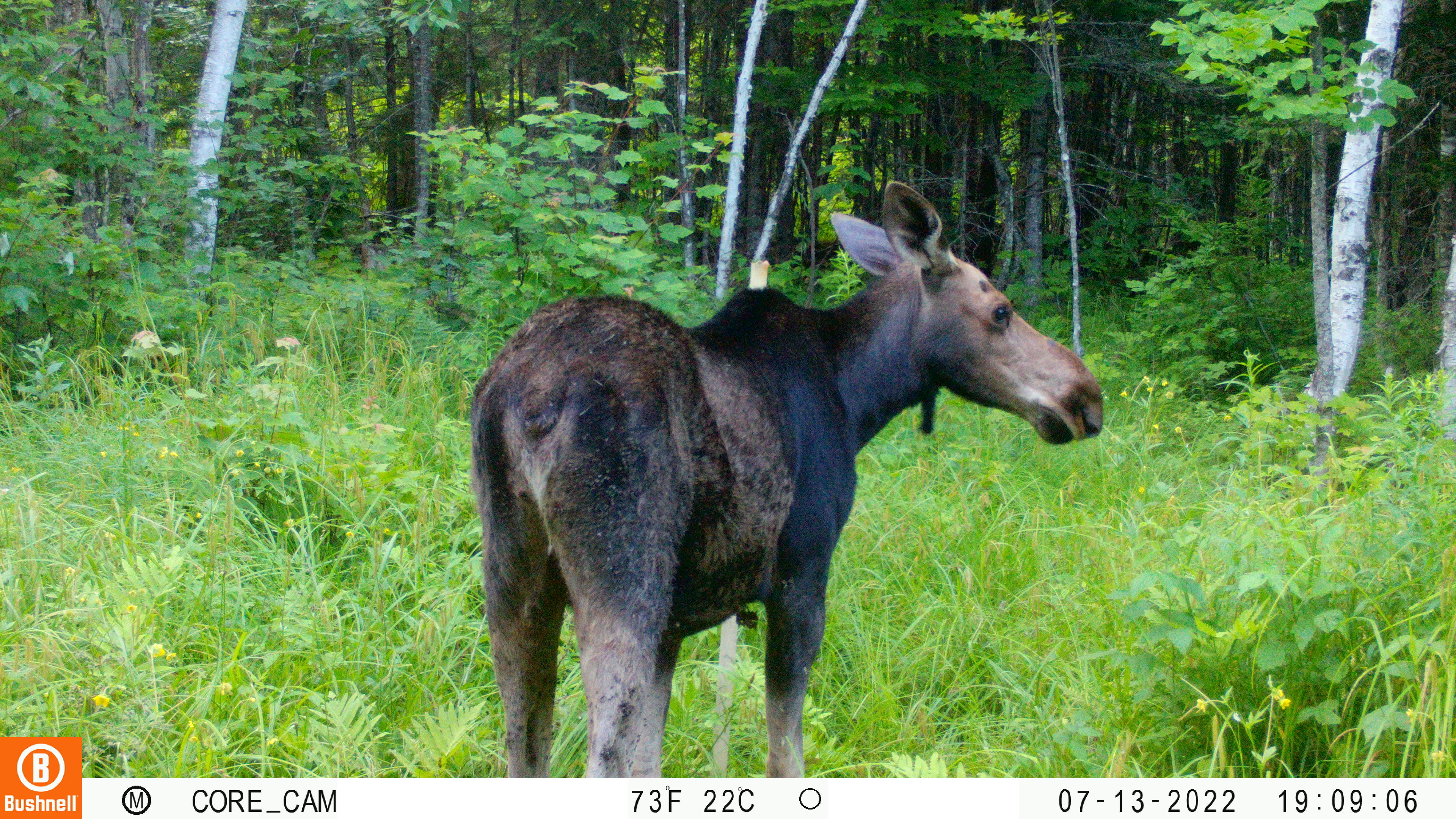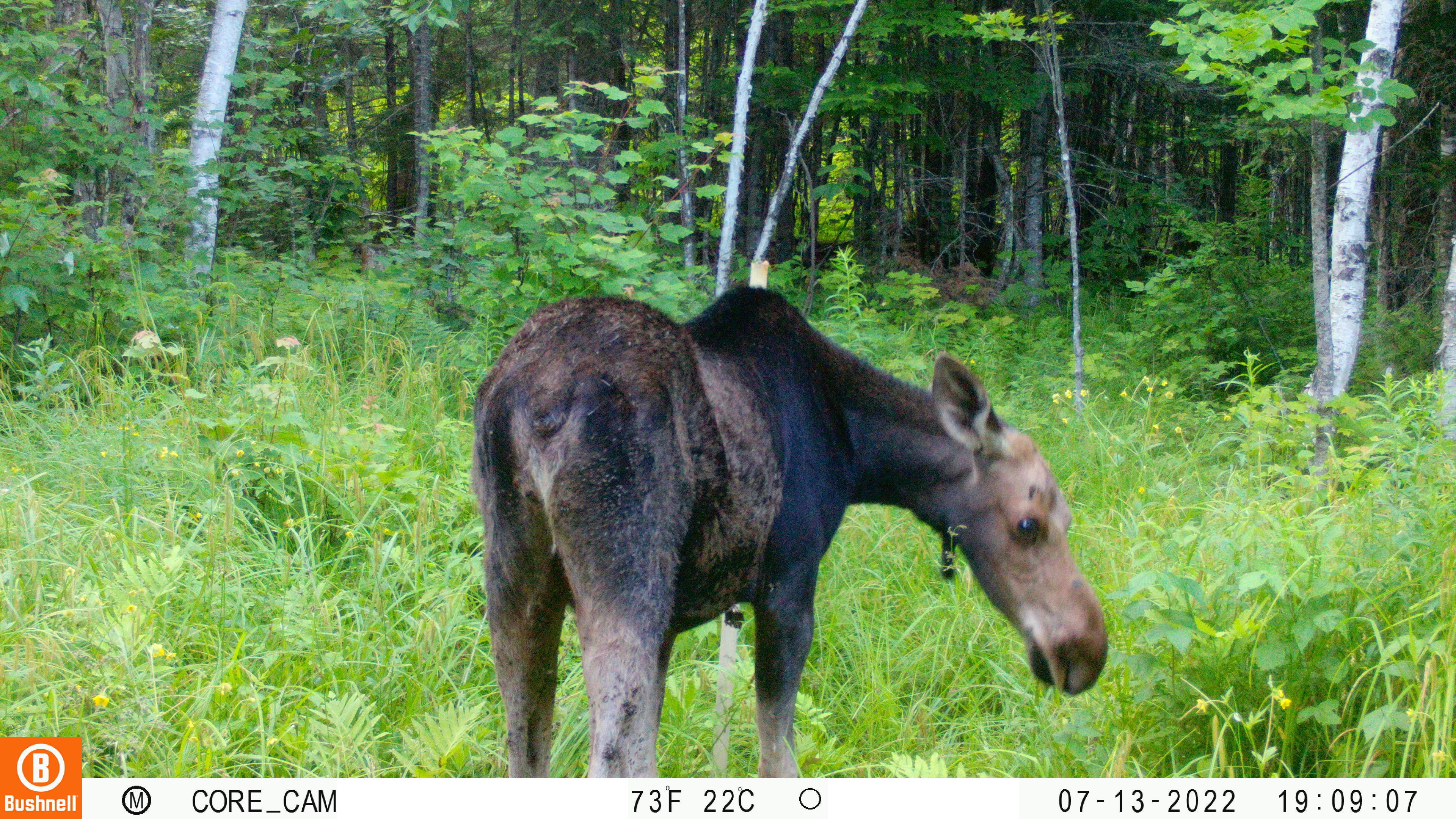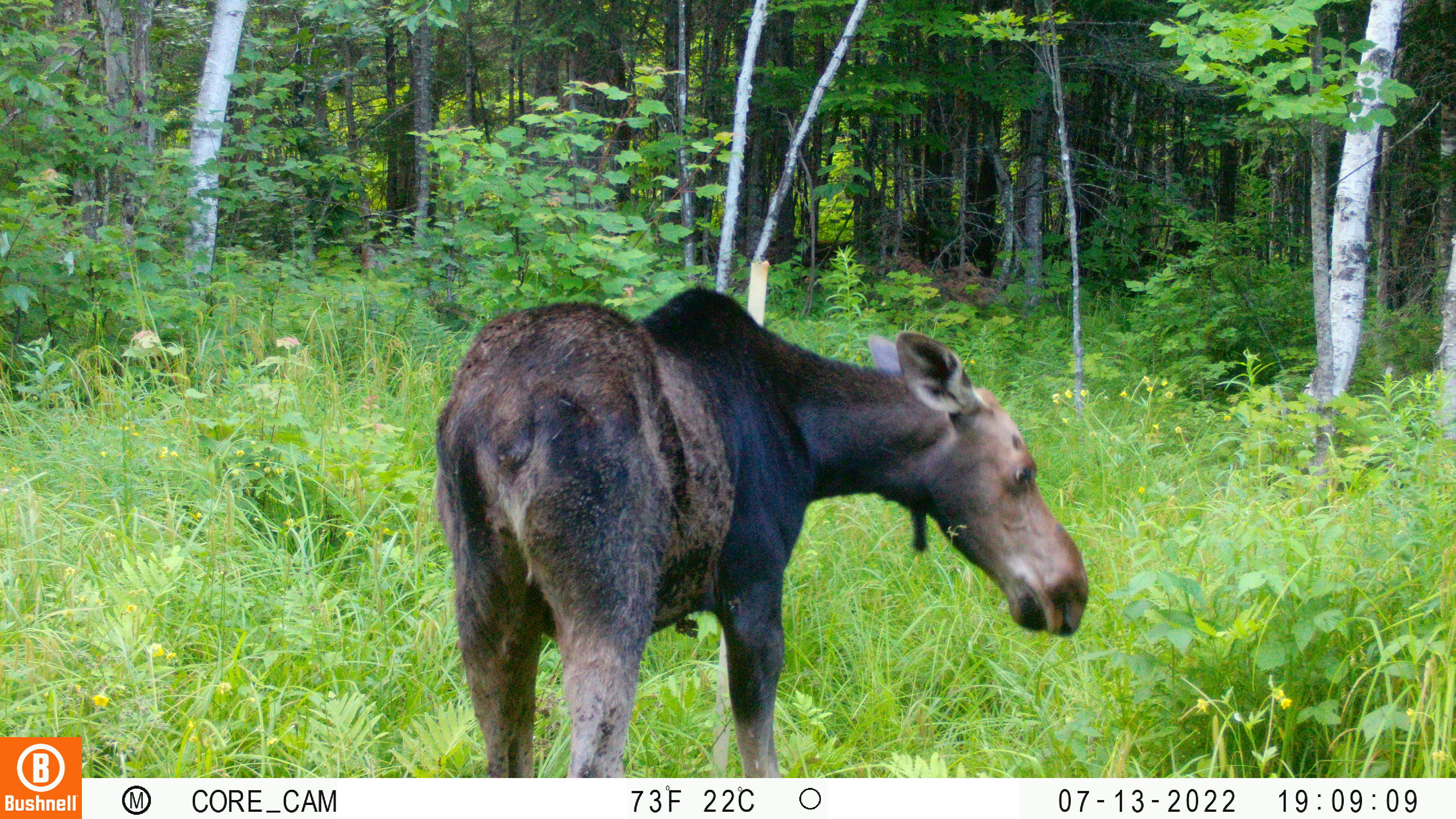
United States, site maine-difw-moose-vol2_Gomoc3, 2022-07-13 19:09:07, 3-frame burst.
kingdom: Animalia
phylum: Chordata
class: Mammalia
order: Artiodactyla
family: Cervidae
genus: Alces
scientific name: Alces alces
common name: moose